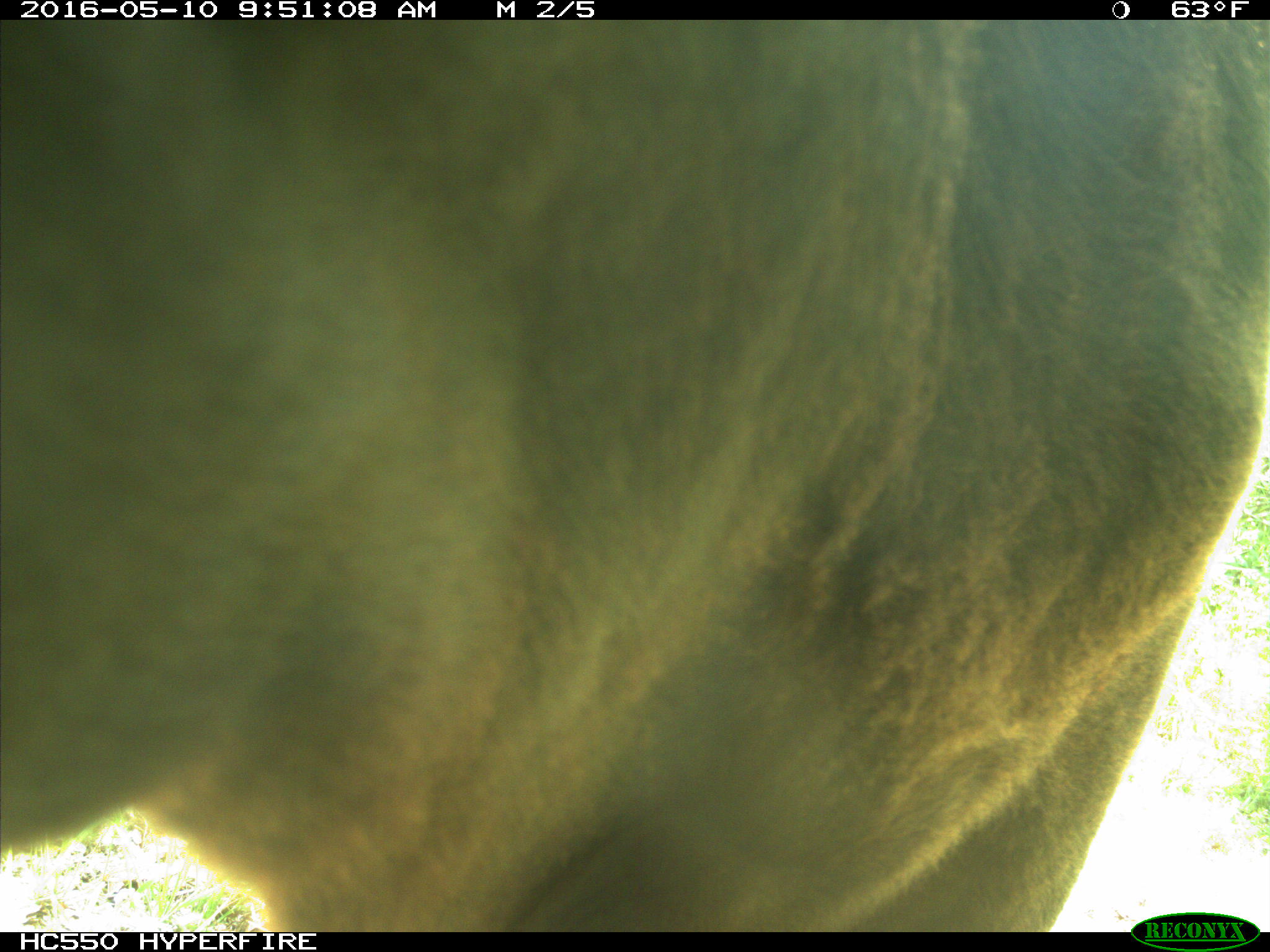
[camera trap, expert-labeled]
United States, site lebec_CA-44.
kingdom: Animalia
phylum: Chordata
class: Mammalia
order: Artiodactyla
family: Bovidae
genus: Bos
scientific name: Bos taurus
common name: domestic cow